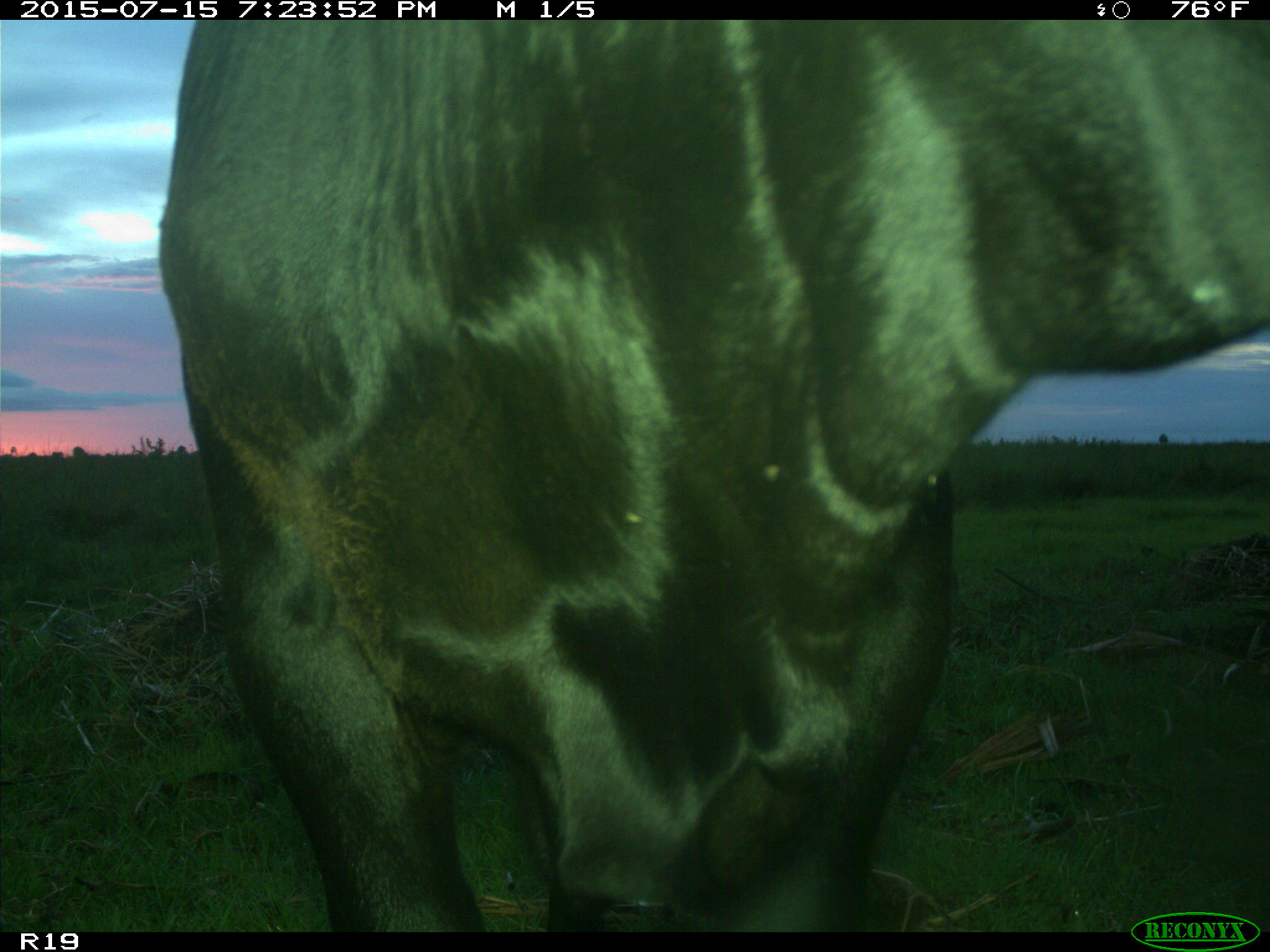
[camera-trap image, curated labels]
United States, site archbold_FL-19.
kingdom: Animalia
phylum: Chordata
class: Mammalia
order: Artiodactyla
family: Bovidae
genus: Bos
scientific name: Bos taurus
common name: domestic cow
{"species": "Bos taurus (domestic cow)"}